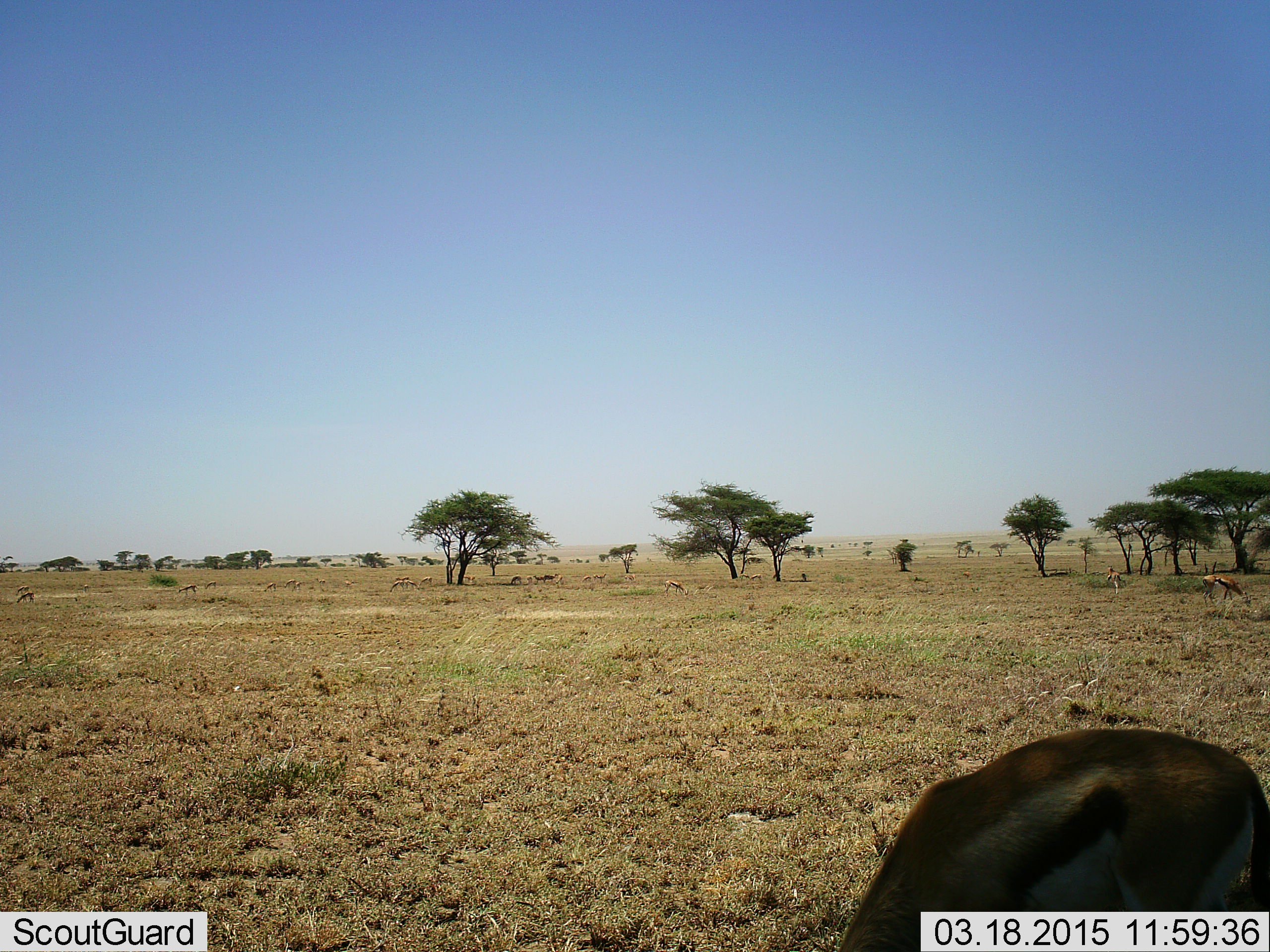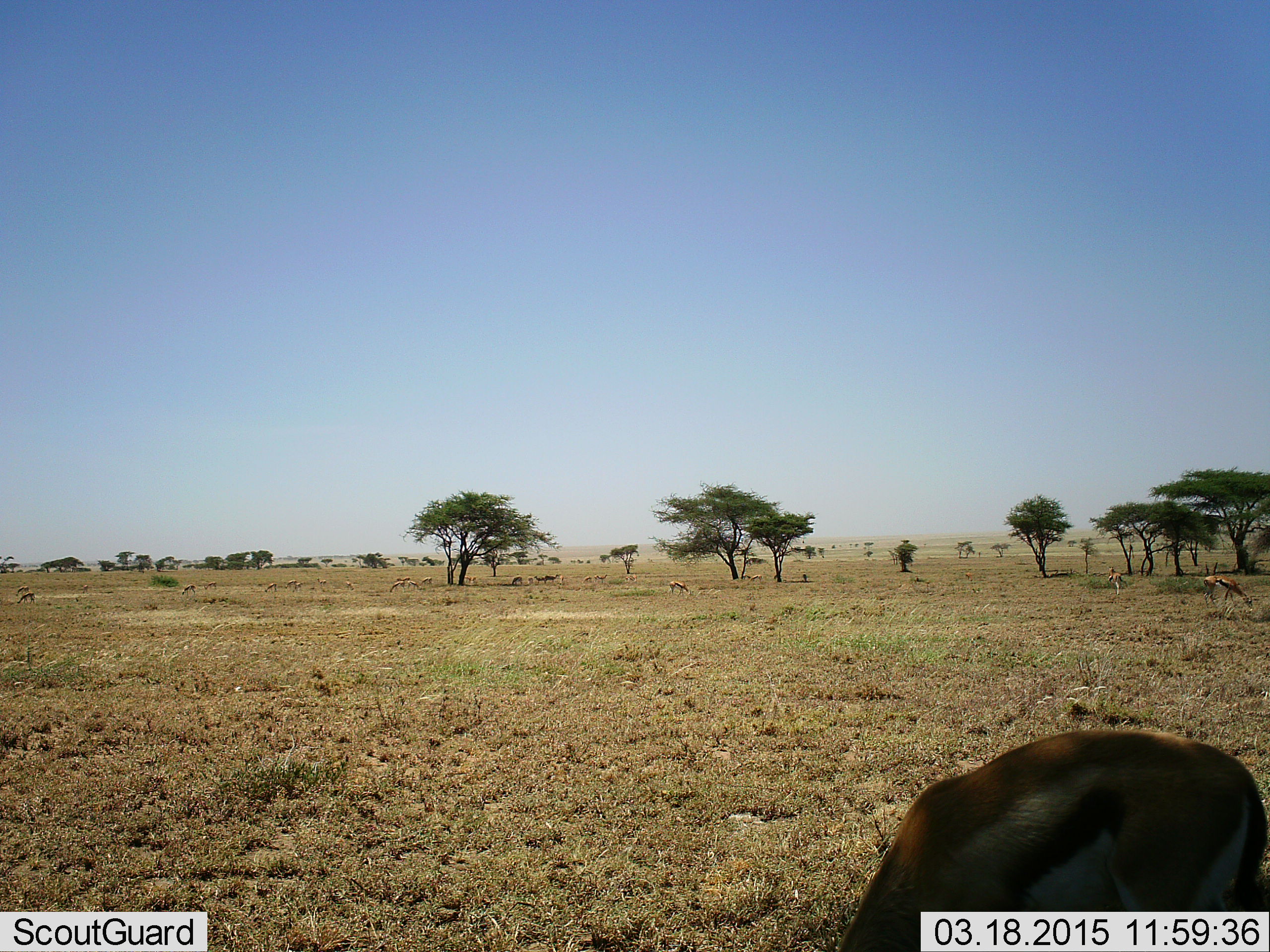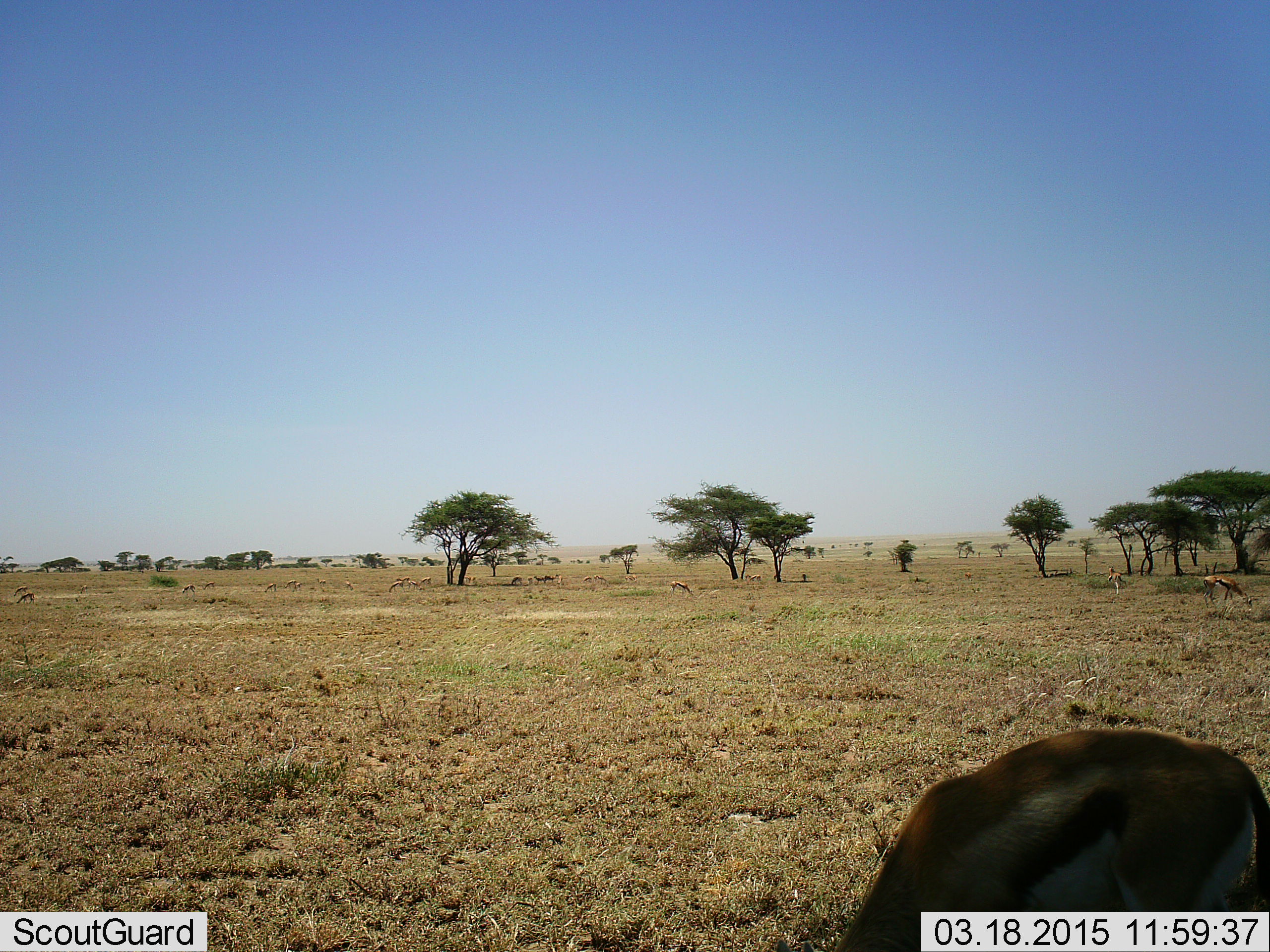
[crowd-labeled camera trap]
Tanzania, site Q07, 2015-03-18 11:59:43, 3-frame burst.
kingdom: Animalia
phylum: Chordata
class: Mammalia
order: Artiodactyla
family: Bovidae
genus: Eudorcas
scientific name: Eudorcas thomsonii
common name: thomson's gazelle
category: gazellethomsons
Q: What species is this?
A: Gazellethomsons (thomson's gazelle) (Eudorcas thomsonii).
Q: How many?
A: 6.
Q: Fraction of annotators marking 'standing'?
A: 70%.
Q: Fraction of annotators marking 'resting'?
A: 0%.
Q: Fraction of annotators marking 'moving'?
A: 10%.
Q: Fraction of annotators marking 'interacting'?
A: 0%.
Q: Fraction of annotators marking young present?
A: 0%.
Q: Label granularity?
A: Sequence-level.